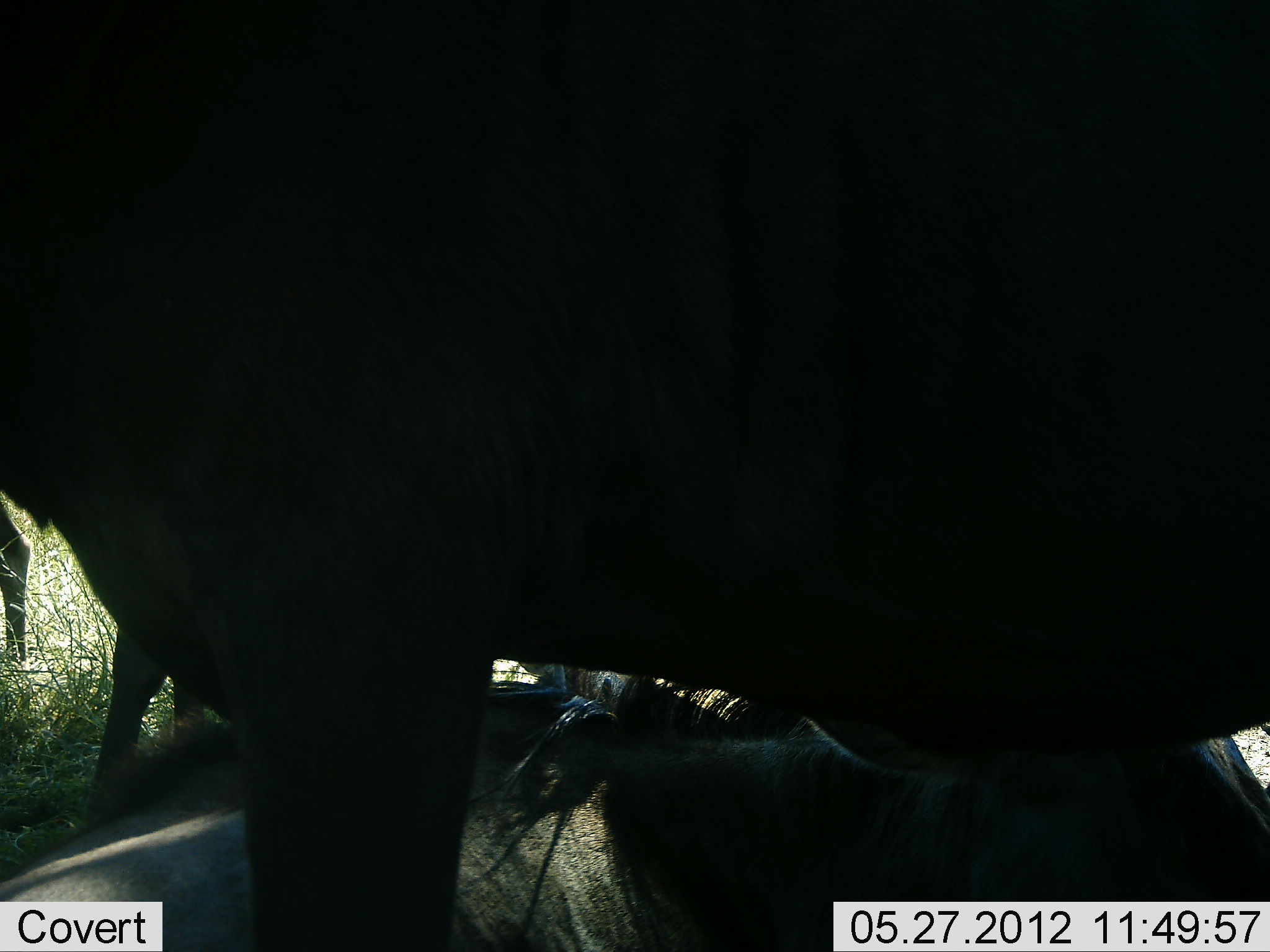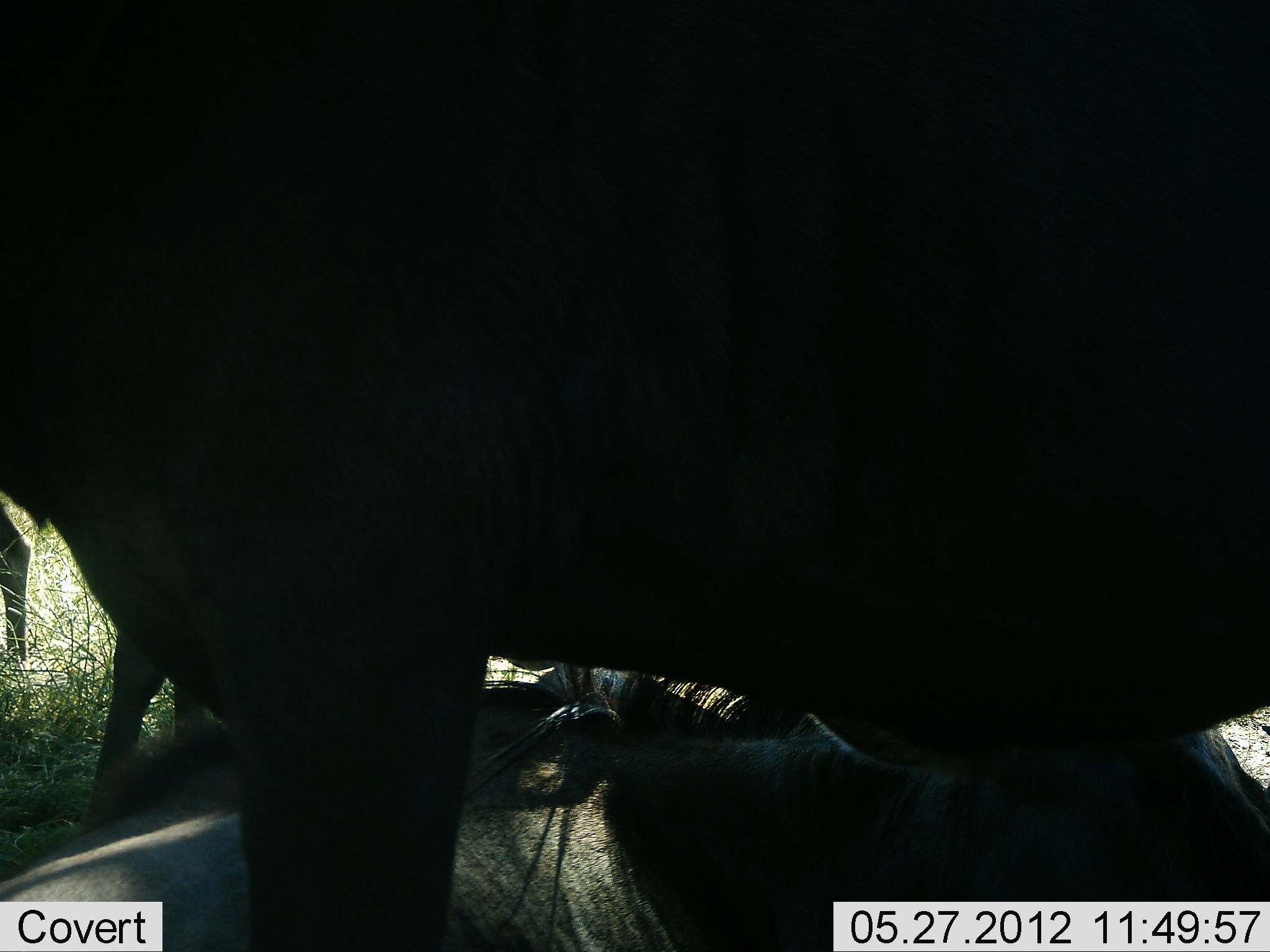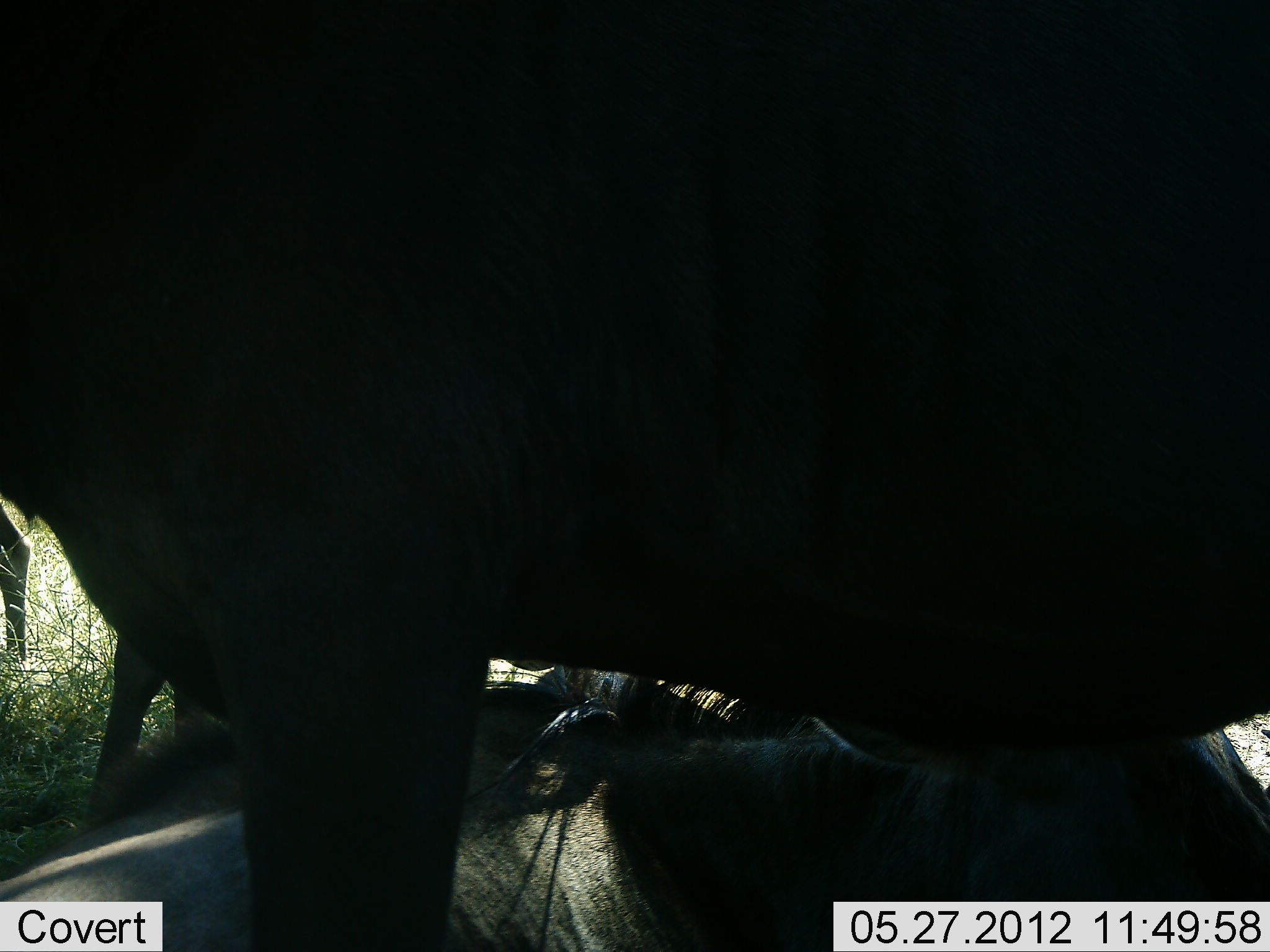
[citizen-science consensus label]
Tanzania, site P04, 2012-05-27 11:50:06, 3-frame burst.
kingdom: Animalia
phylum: Chordata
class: Mammalia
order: Artiodactyla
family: Bovidae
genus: Connochaetes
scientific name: Connochaetes taurinus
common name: blue wildebeest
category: wildebeest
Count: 3.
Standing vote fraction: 70%.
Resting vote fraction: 100%.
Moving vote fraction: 0%.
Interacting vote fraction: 0%.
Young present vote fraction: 0%.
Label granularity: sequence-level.